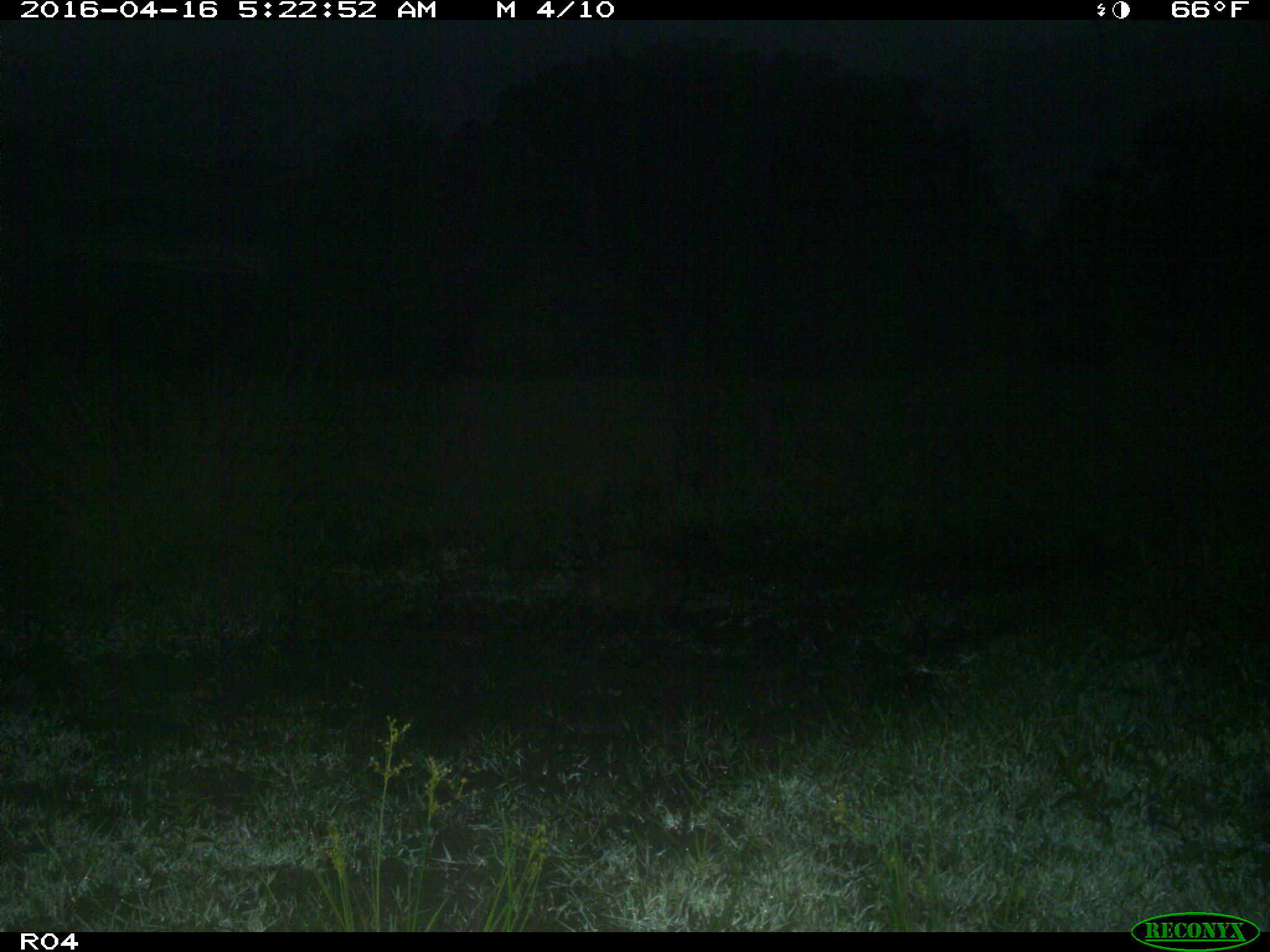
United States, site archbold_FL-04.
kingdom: Animalia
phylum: Chordata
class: Mammalia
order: Carnivora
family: Procyonidae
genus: Procyon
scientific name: Procyon lotor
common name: common raccoon